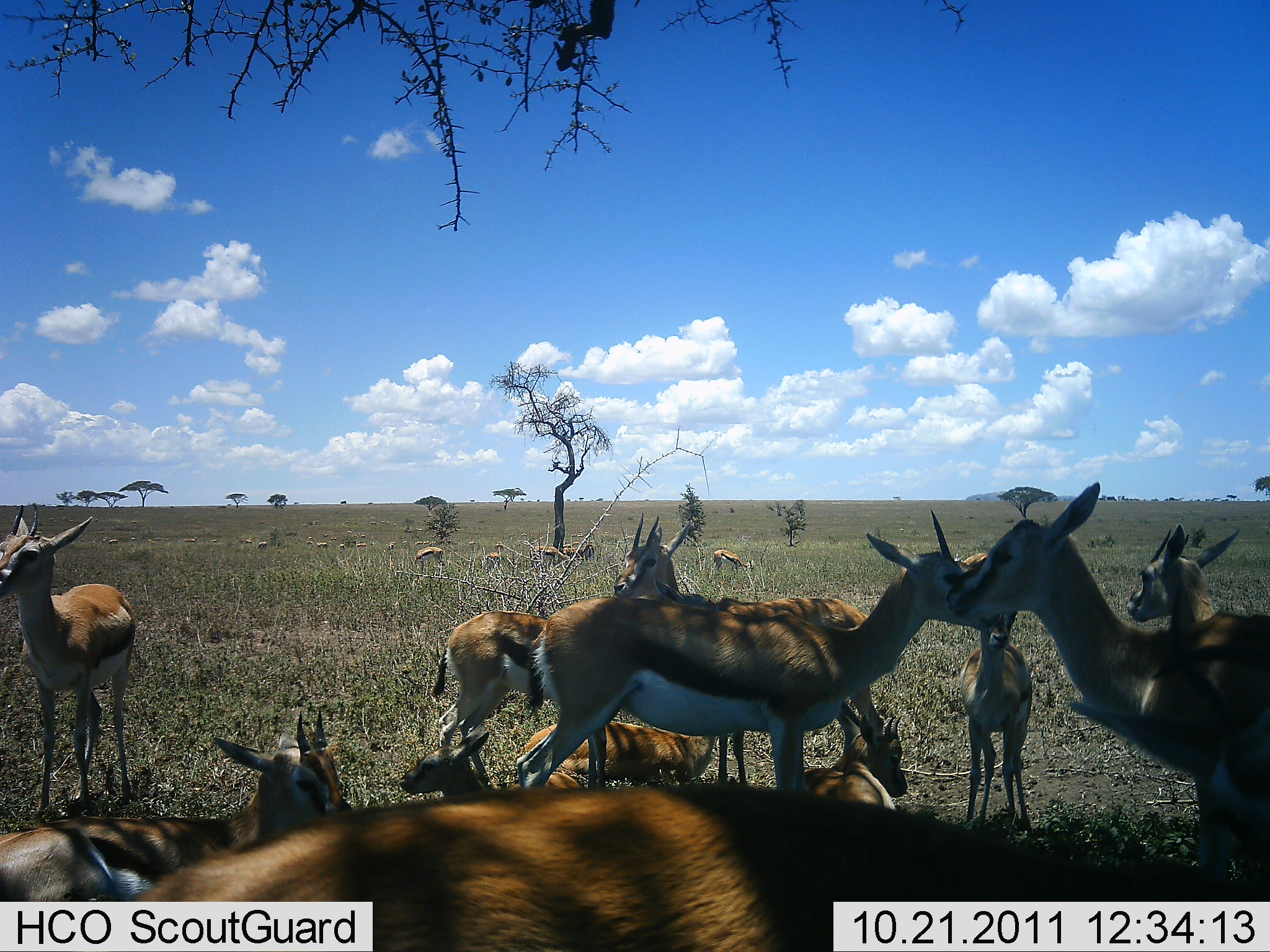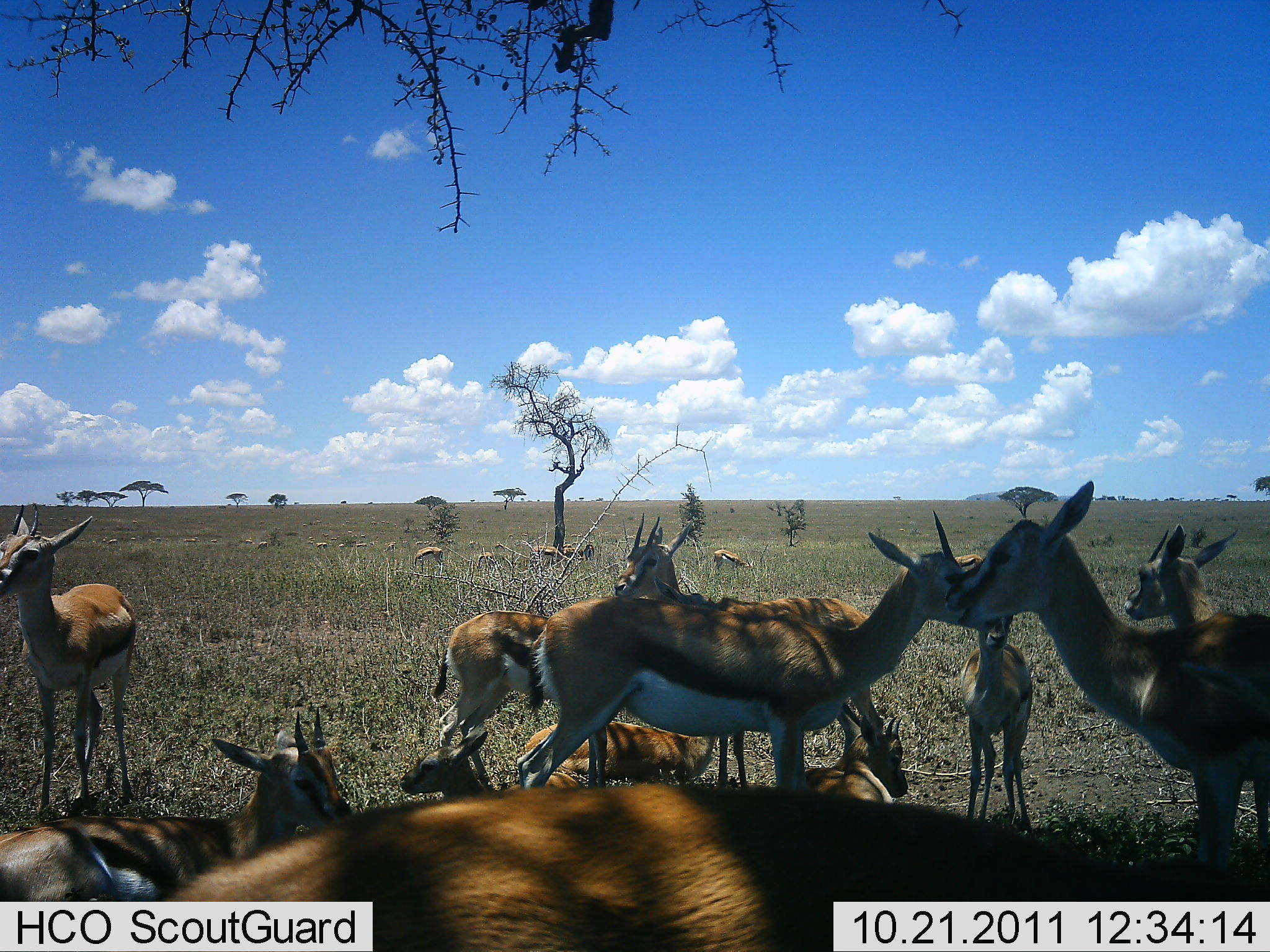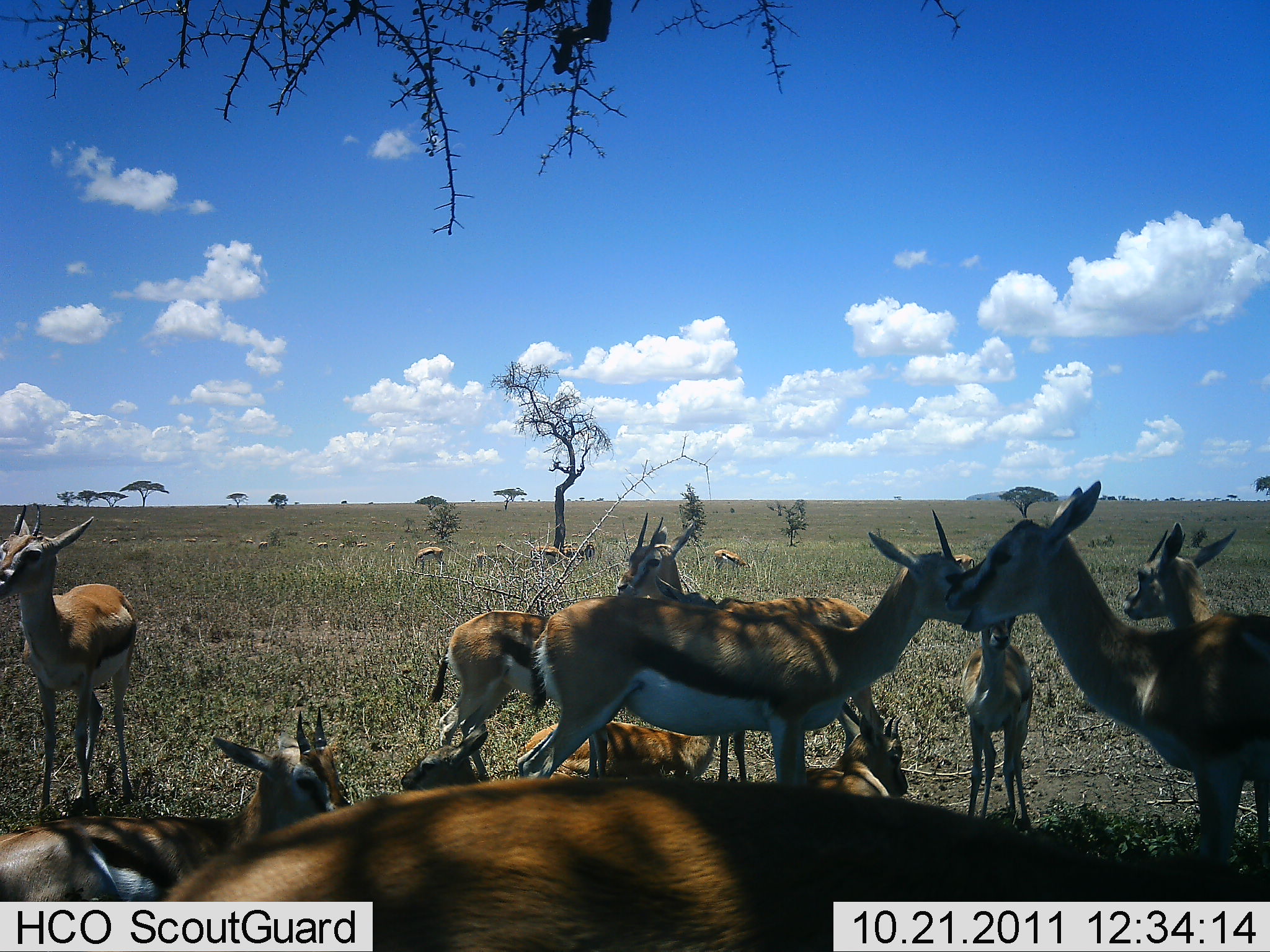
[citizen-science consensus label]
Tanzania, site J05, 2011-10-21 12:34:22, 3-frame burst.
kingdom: Animalia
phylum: Chordata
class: Mammalia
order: Artiodactyla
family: Bovidae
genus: Eudorcas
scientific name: Eudorcas thomsonii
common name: thomson's gazelle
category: gazellethomsons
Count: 11-50.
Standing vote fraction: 80%.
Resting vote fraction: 70%.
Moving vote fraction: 10%.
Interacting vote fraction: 50%.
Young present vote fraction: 30%.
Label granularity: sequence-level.